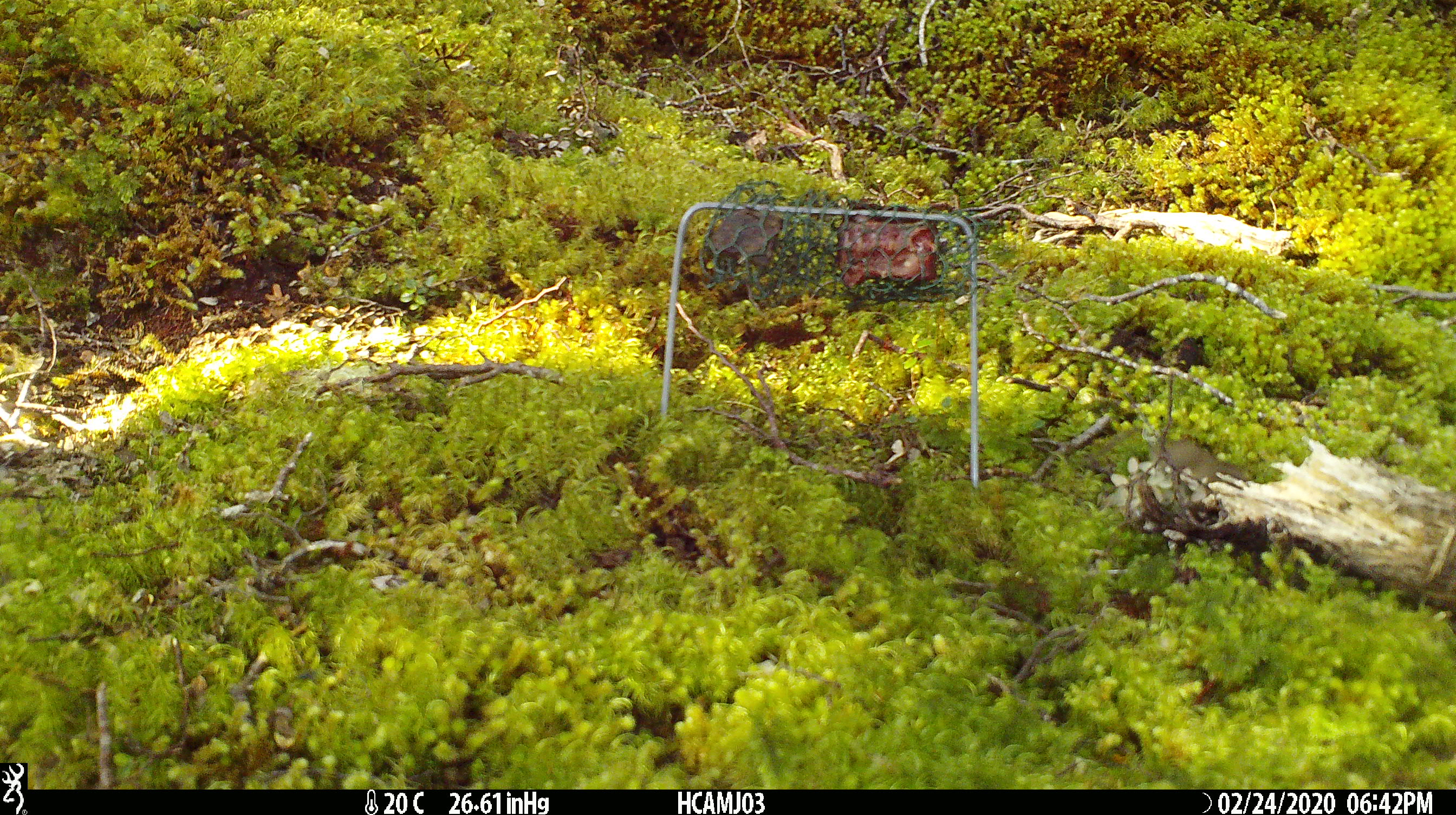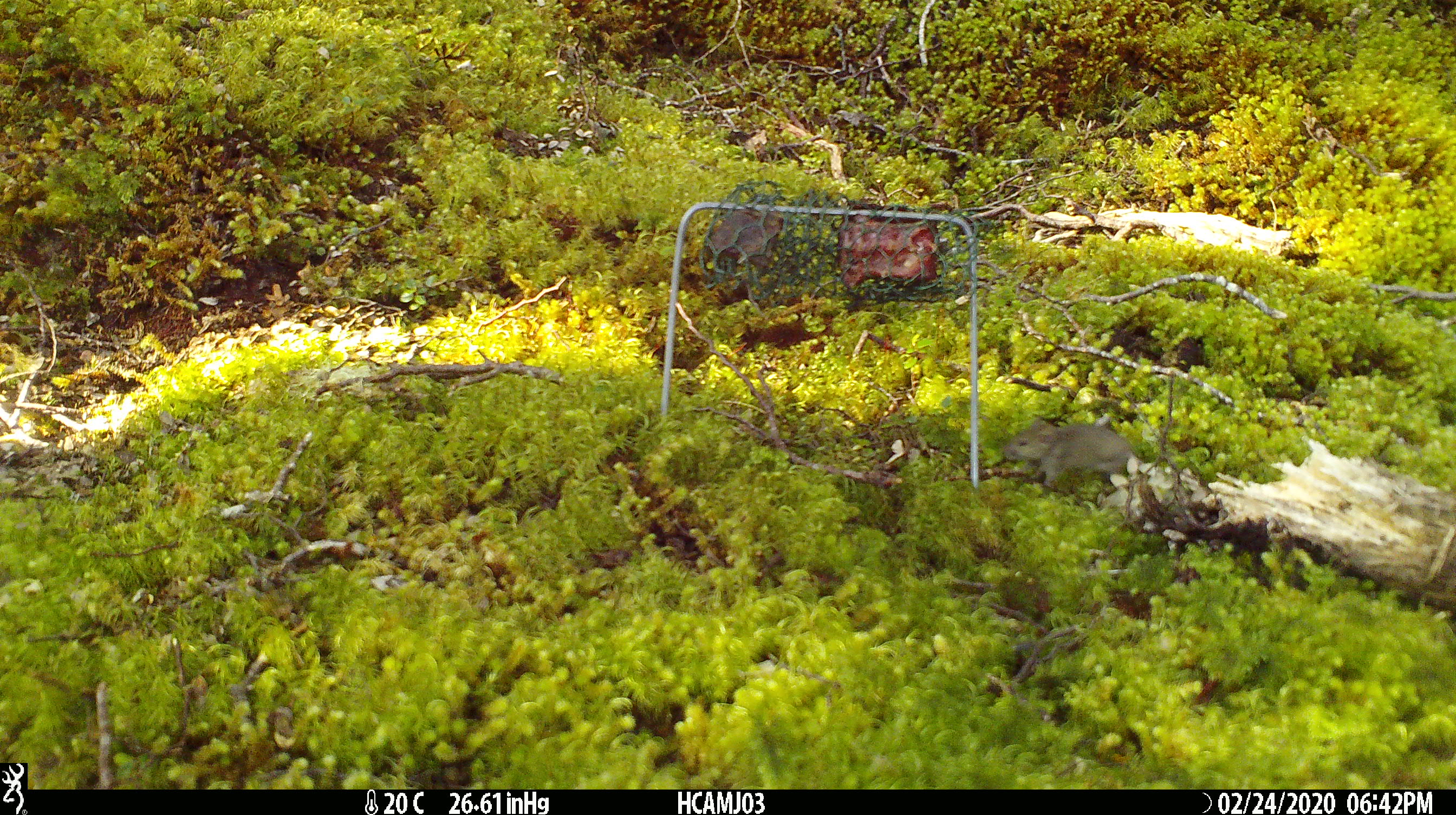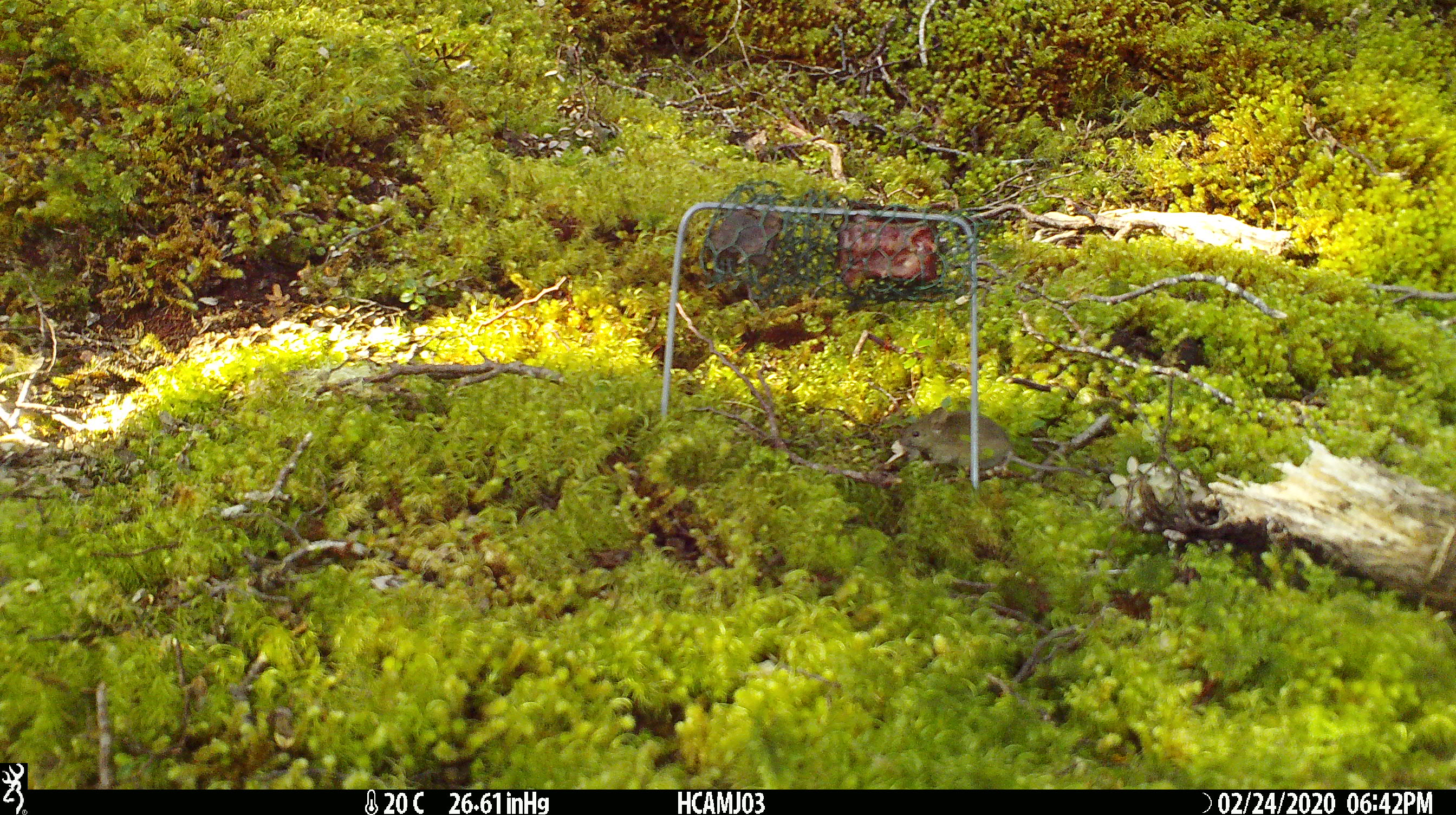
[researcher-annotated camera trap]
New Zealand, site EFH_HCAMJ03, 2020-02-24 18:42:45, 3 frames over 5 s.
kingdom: Animalia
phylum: Chordata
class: Mammalia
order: Rodentia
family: Muridae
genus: Mus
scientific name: Mus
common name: mouse